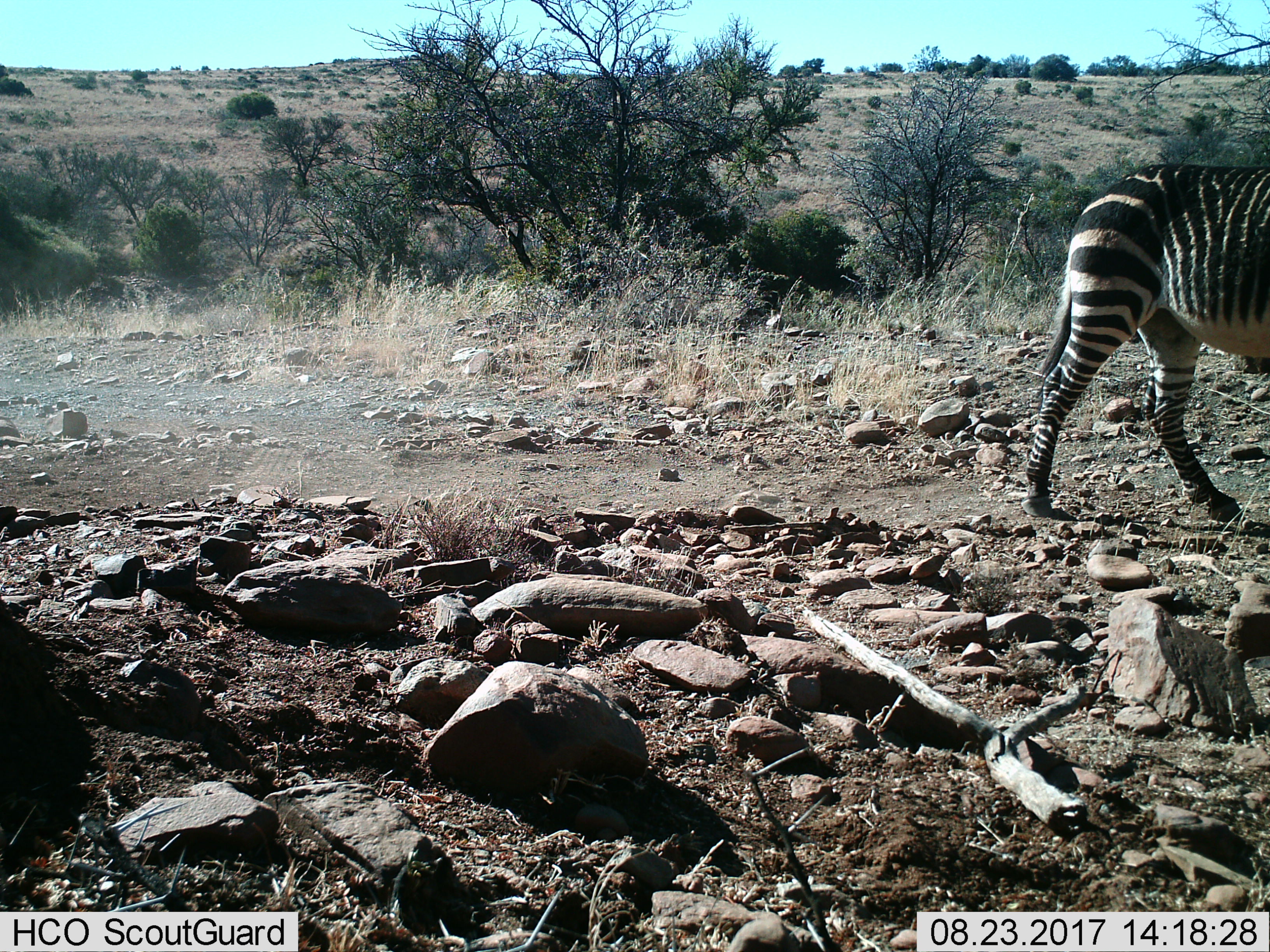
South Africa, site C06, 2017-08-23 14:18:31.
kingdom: Animalia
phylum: Chordata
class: Mammalia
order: Perissodactyla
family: Equidae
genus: Equus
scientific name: Equus zebra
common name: mountain zebra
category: zebramountain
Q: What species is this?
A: Zebramountain (mountain zebra) (Equus zebra).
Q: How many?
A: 1.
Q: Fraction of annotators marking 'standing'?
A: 0%.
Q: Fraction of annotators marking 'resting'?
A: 0%.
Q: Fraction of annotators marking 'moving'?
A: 100%.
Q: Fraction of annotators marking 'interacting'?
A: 0%.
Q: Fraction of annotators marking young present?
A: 0%.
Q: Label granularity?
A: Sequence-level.